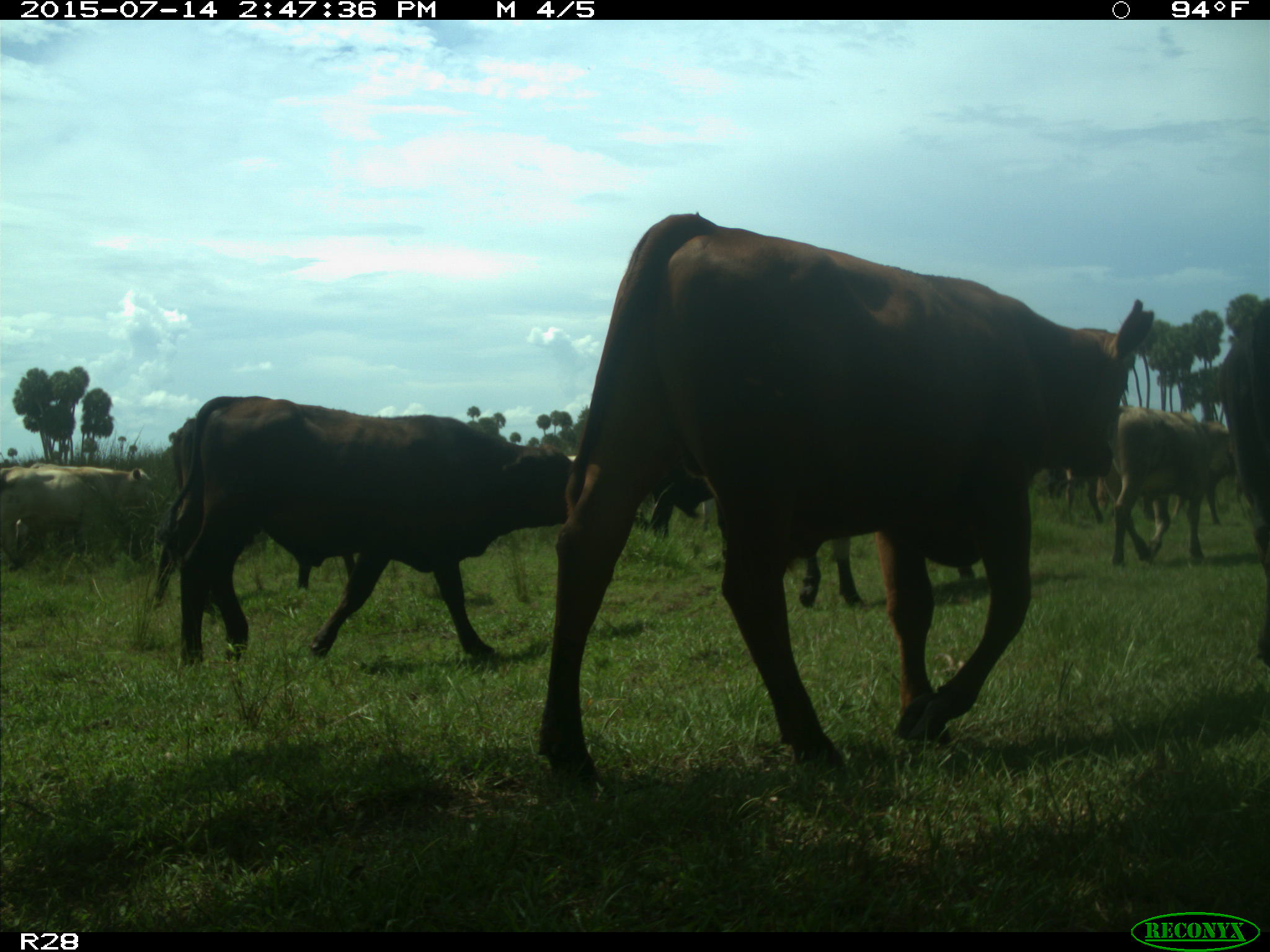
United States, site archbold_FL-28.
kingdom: Animalia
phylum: Chordata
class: Mammalia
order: Artiodactyla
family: Bovidae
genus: Bos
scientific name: Bos taurus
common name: domestic cow